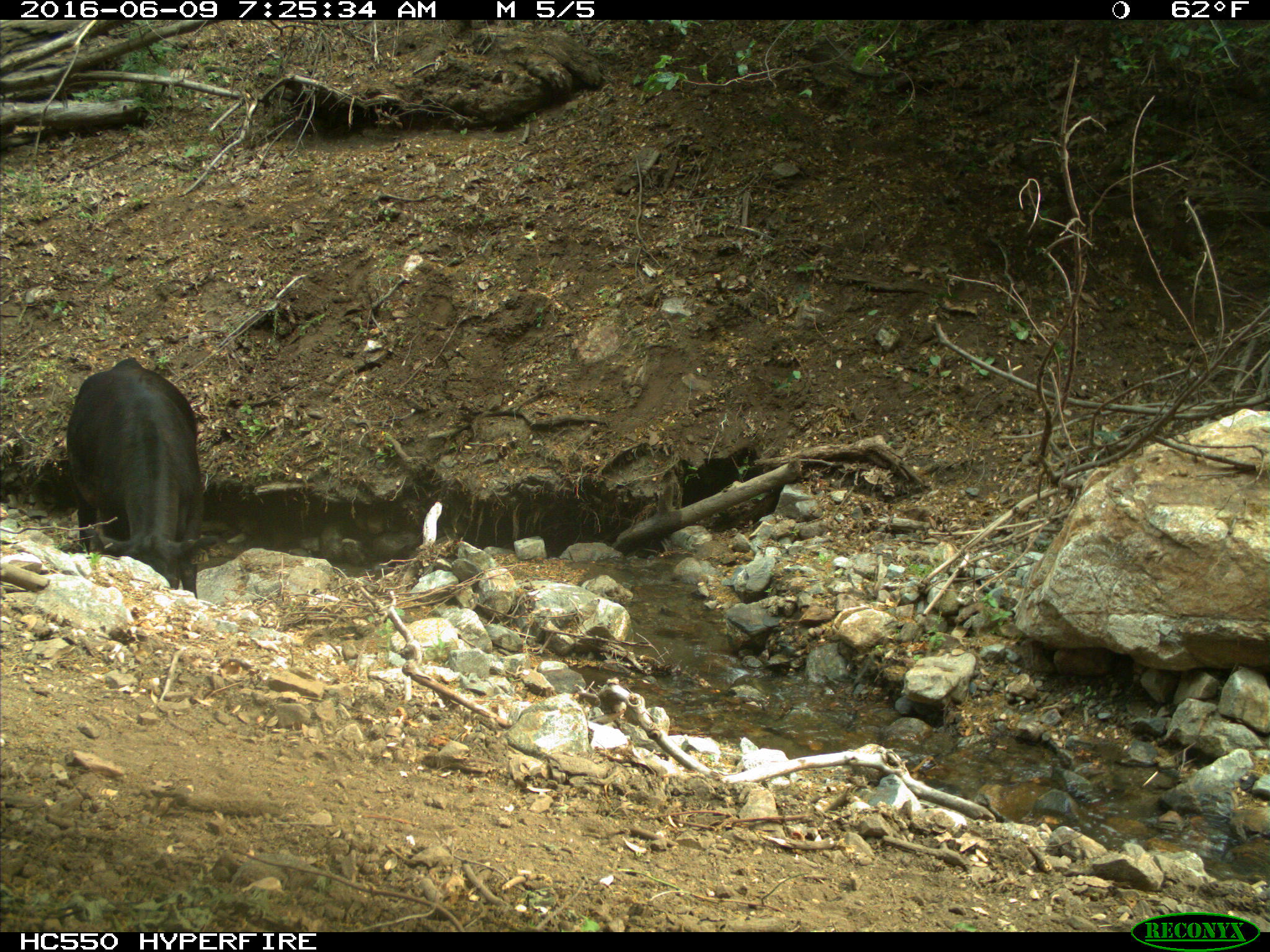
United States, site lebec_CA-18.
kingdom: Animalia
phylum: Chordata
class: Mammalia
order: Artiodactyla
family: Bovidae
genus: Bos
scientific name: Bos taurus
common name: domestic cow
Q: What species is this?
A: Bos taurus (domestic cow).